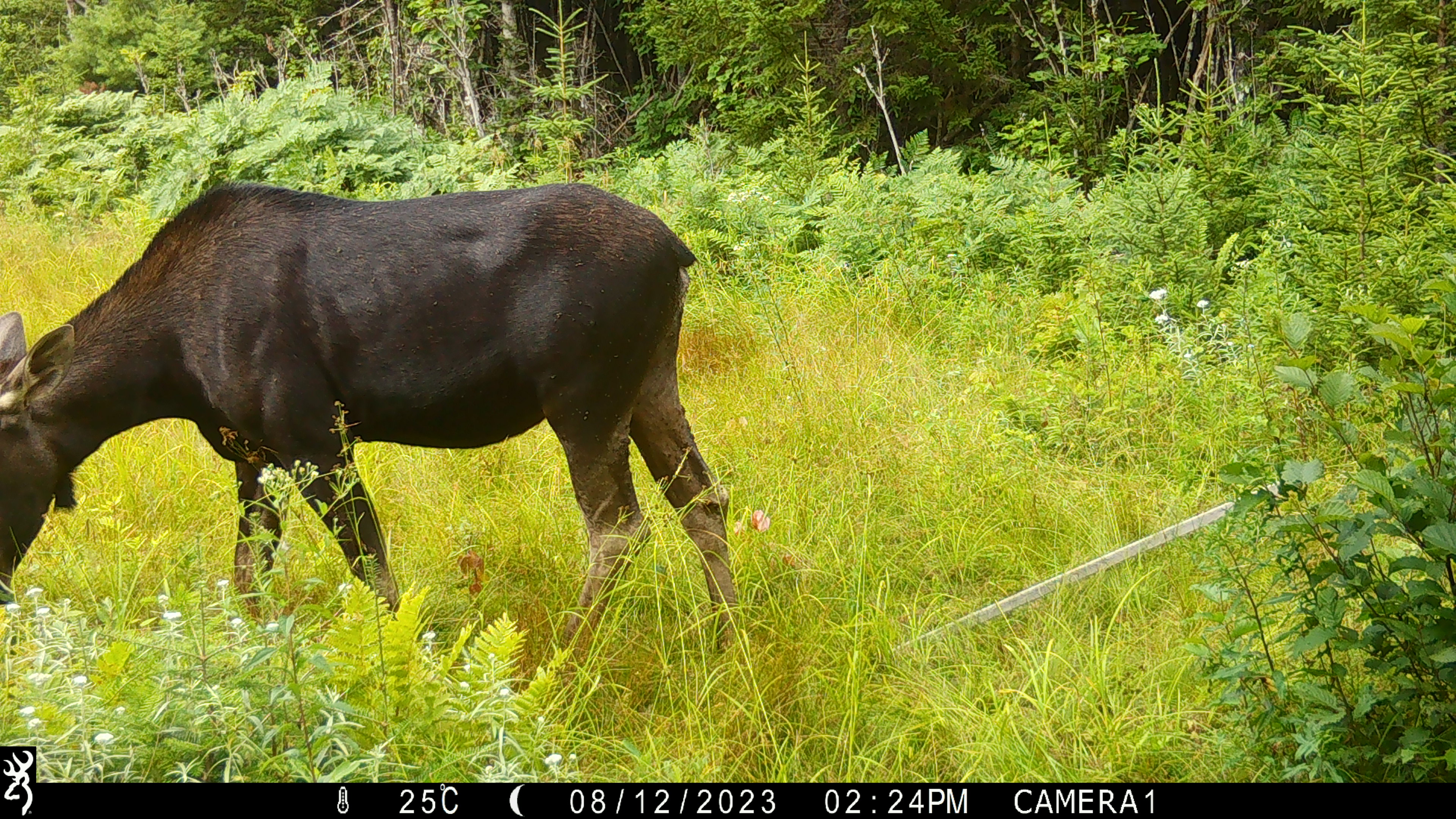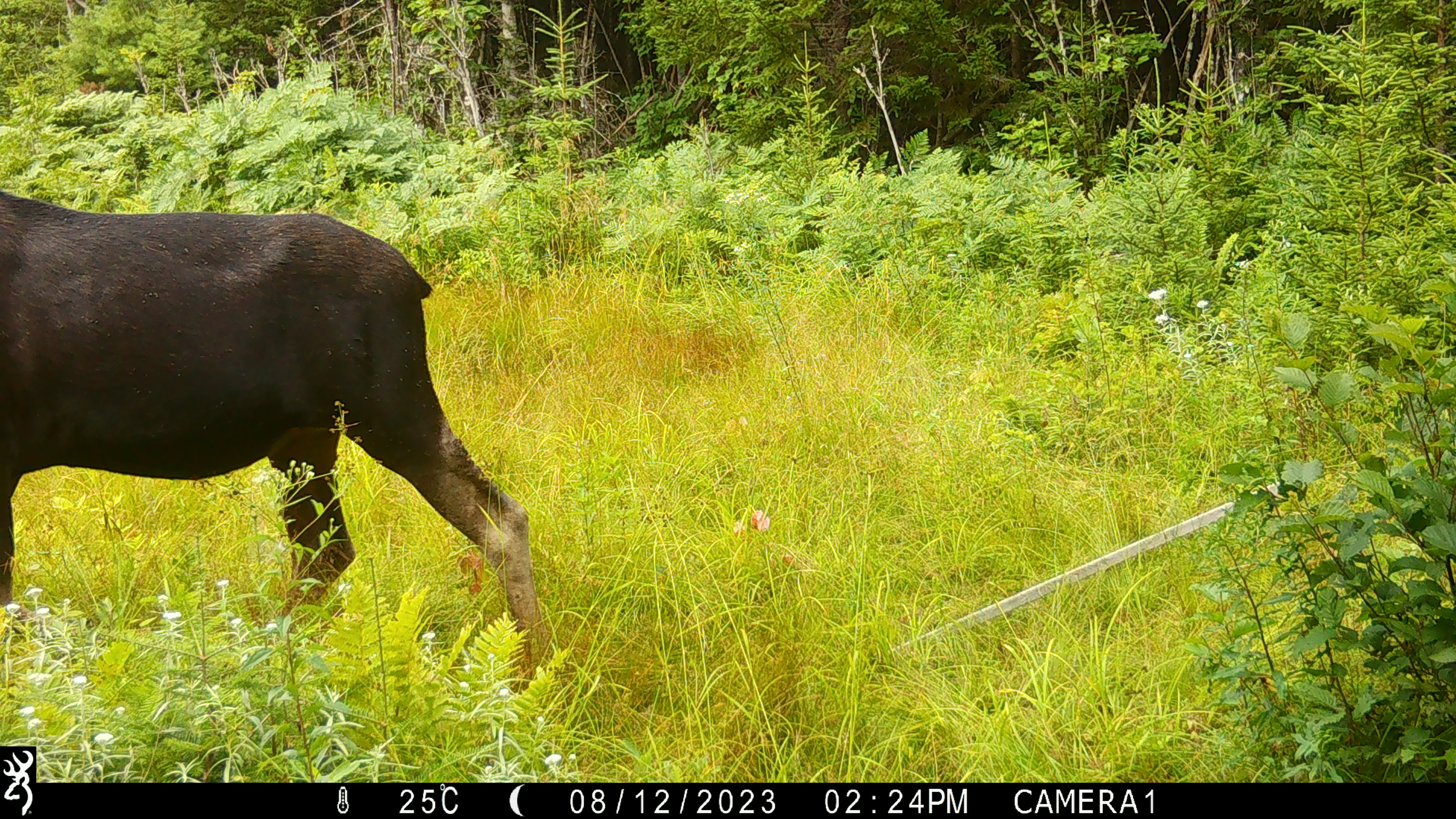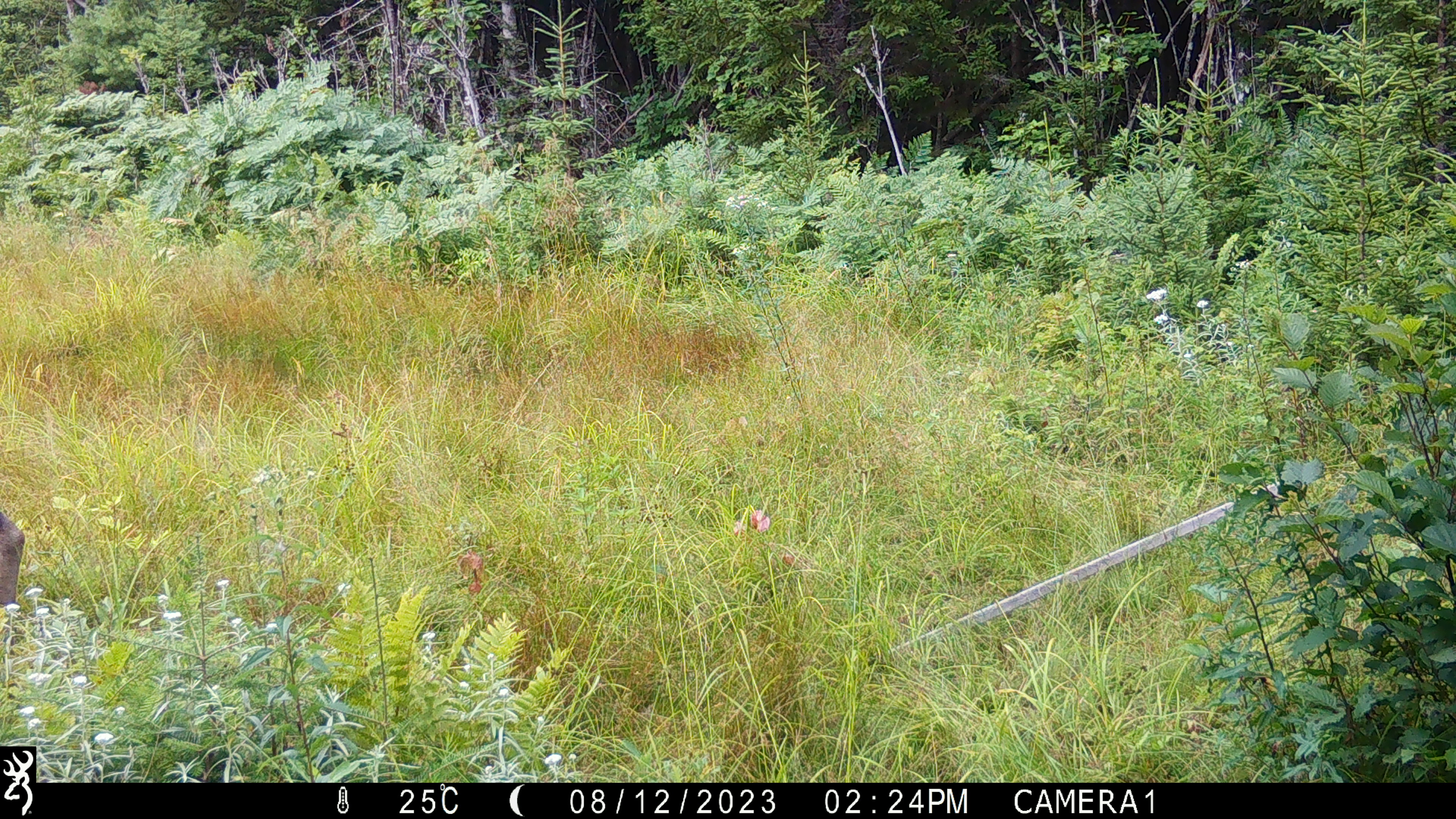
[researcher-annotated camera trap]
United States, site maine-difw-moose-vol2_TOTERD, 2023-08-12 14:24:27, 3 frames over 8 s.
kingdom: Animalia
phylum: Chordata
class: Mammalia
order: Artiodactyla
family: Cervidae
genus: Alces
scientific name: Alces alces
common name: moose